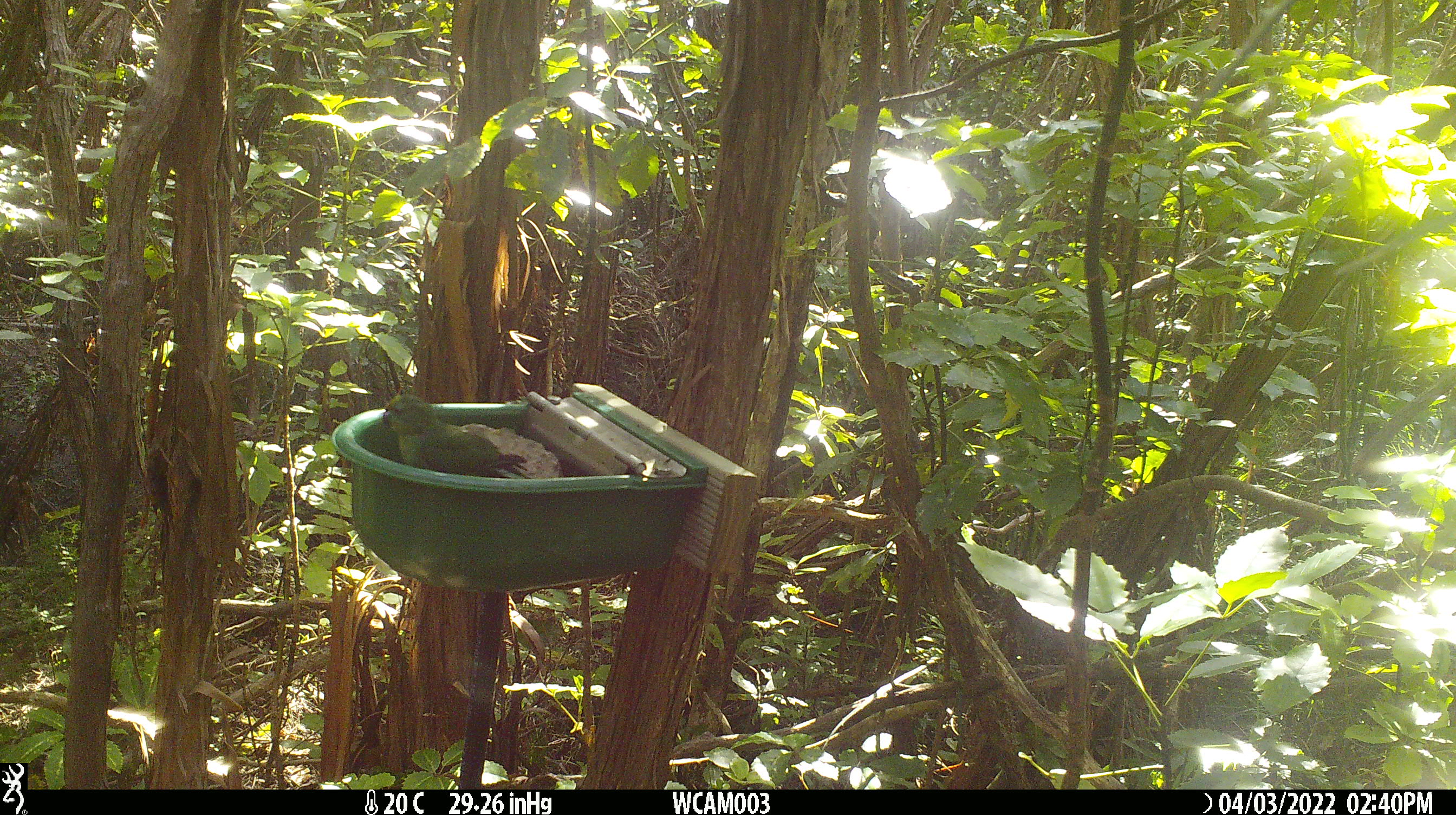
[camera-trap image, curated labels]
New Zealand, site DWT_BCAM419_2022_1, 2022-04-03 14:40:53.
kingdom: Animalia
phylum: Chordata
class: Aves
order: Psittaciformes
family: Psittaculidae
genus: Cyanoramphus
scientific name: Cyanoramphus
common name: parakeet